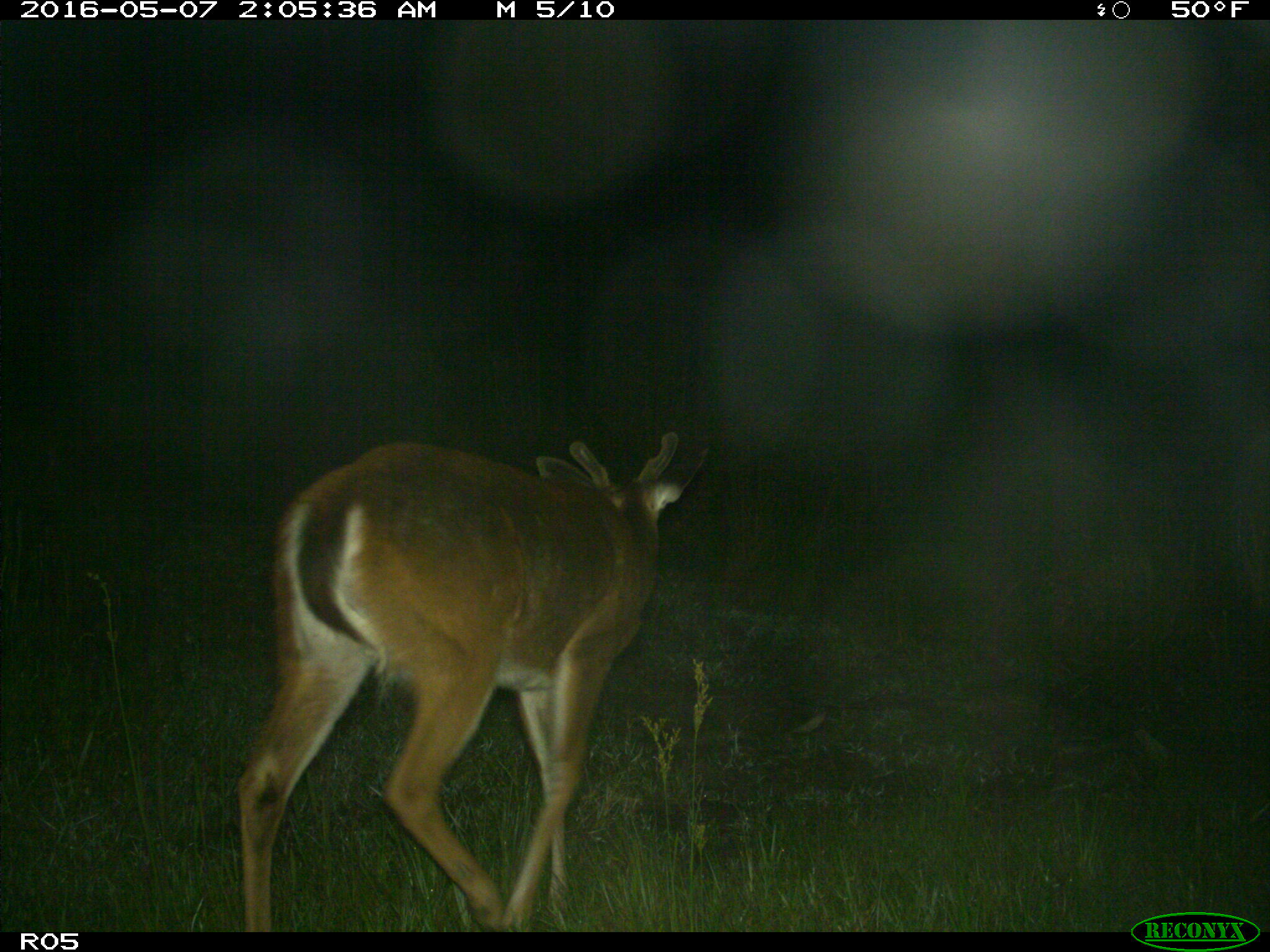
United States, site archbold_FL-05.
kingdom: Animalia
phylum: Chordata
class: Mammalia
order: Artiodactyla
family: Cervidae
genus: Odocoileus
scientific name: Odocoileus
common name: deer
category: unidentified deer